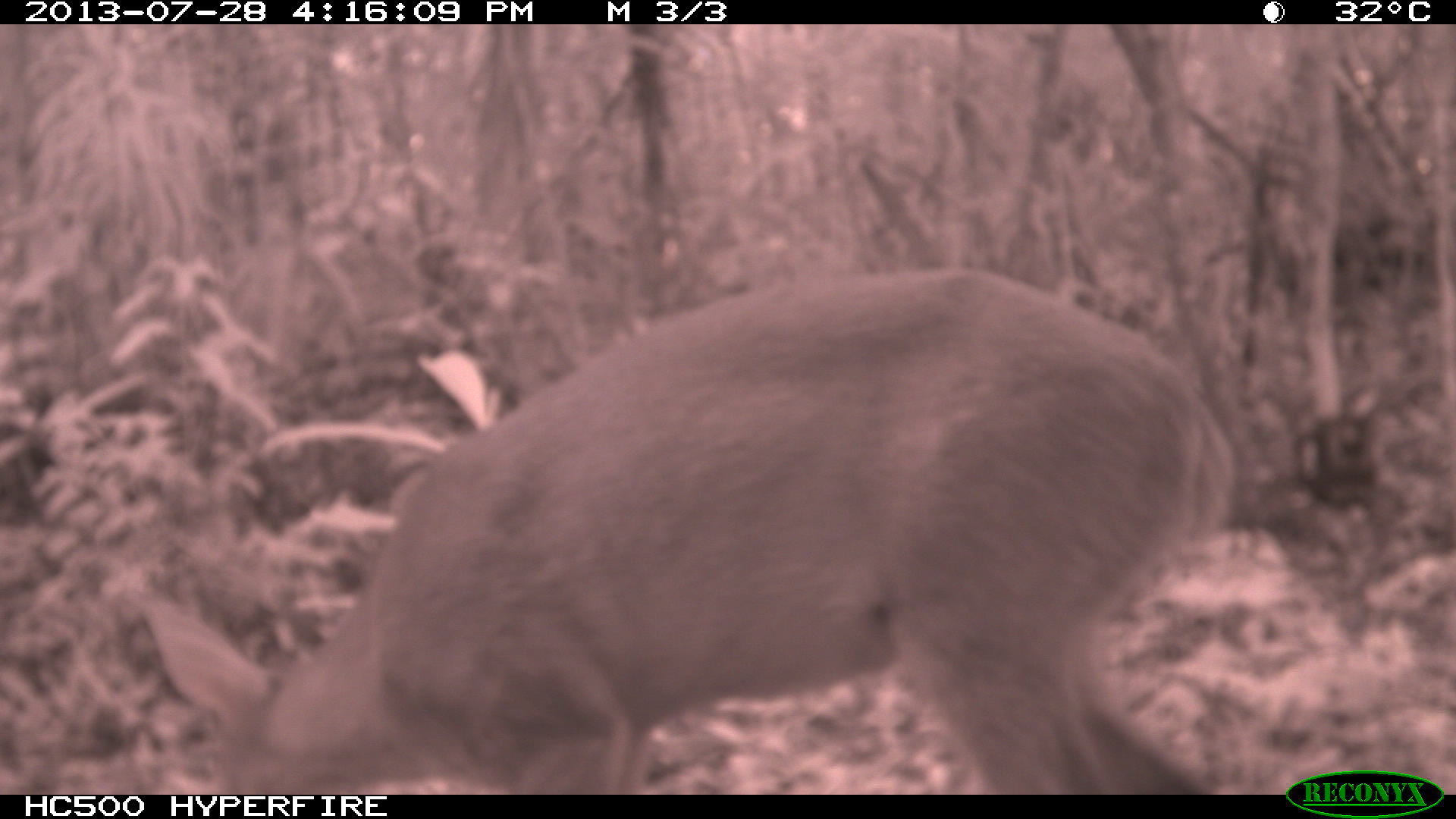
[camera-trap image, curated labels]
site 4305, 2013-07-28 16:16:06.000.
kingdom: Animalia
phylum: Chordata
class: Mammalia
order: Artiodactyla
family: Cervidae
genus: Mazama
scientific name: Mazama temama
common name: central american red brocket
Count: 1.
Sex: male.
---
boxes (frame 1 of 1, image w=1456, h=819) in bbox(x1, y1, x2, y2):
mazama temama: bbox(142, 264, 1236, 785)